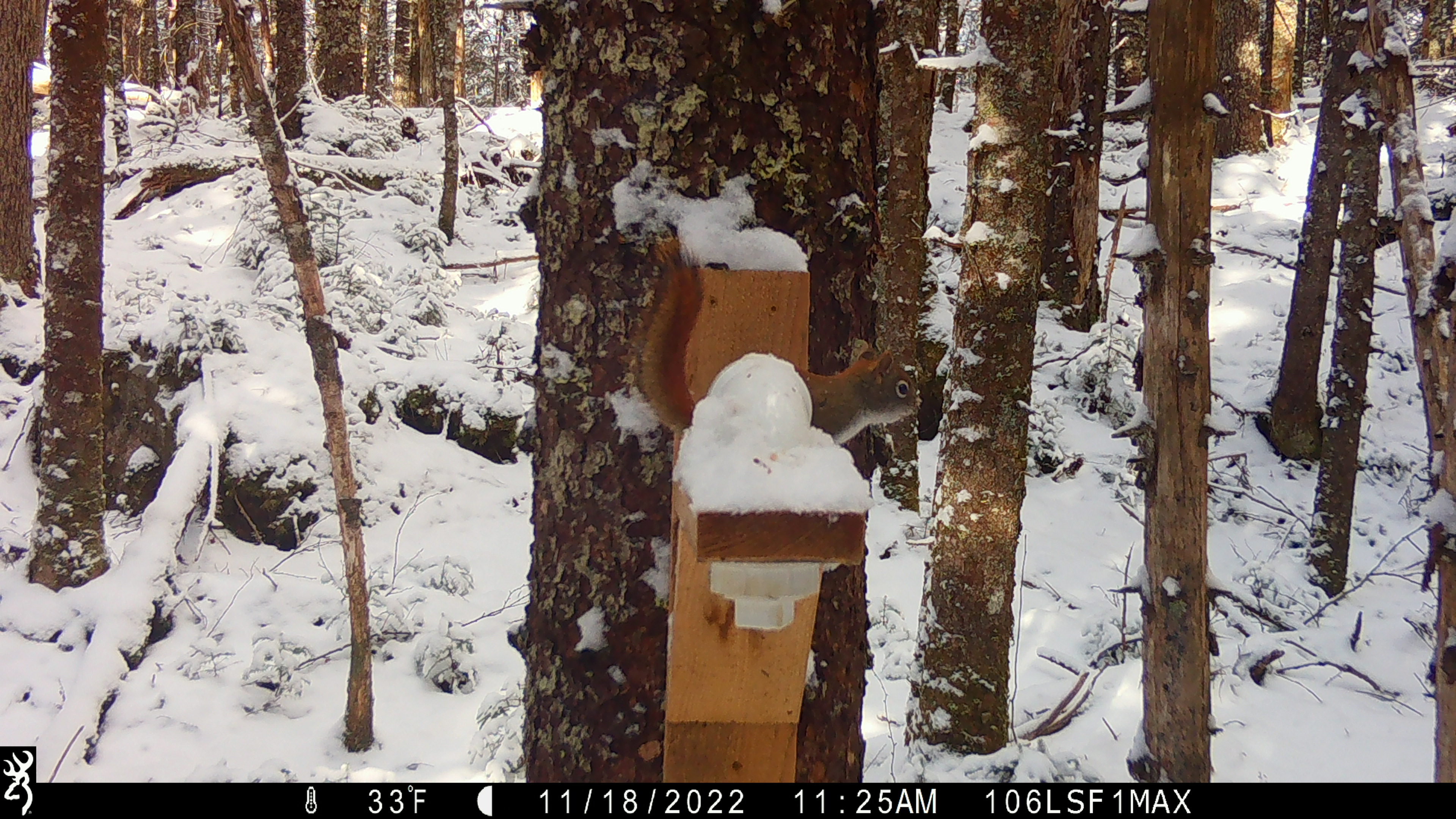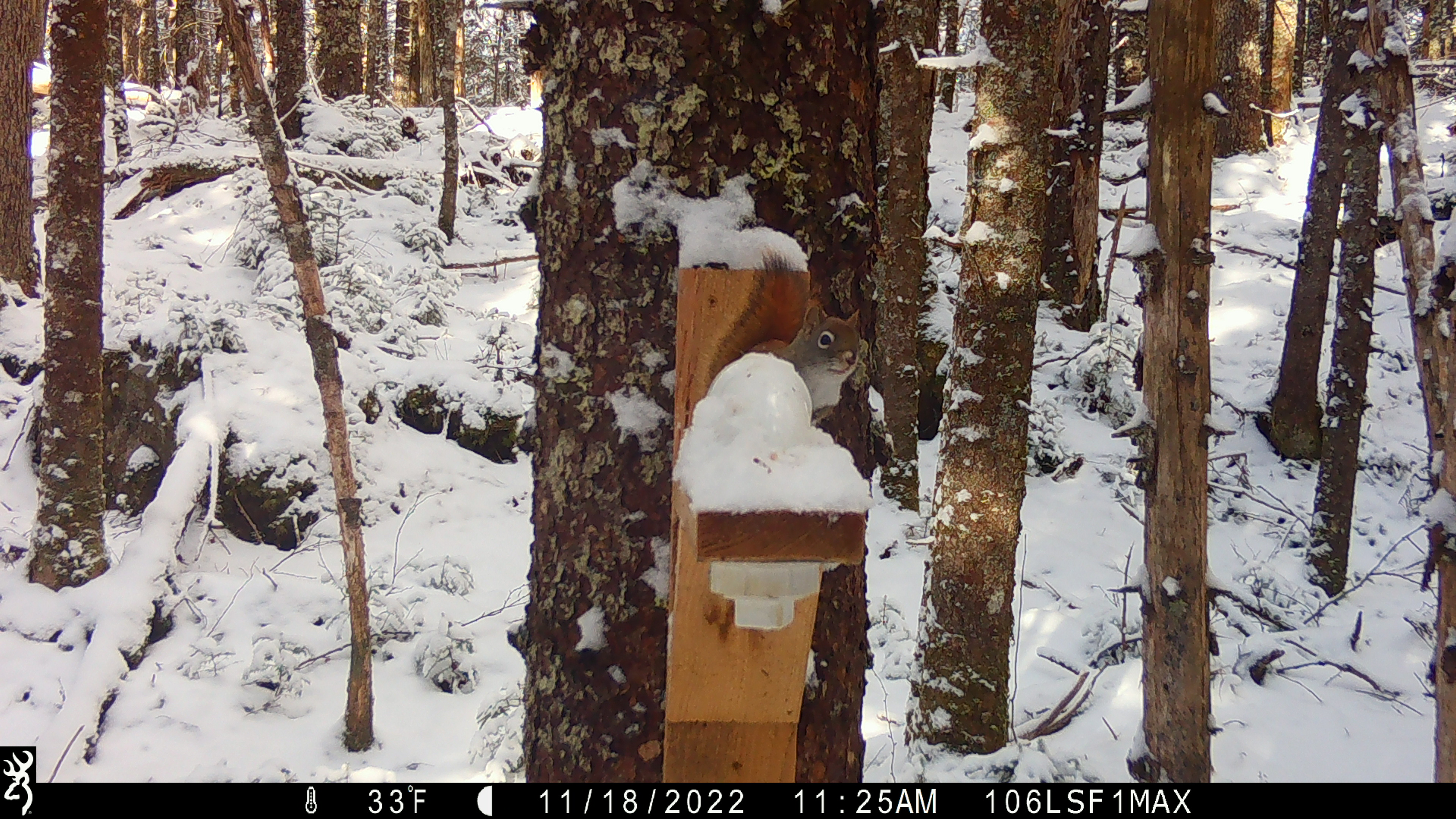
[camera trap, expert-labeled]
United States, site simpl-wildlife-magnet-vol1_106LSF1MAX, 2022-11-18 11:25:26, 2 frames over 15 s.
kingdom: Animalia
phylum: Chordata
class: Mammalia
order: Rodentia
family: Sciuridae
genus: Tamiasciurus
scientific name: Tamiasciurus hudsonicus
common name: red squirrel